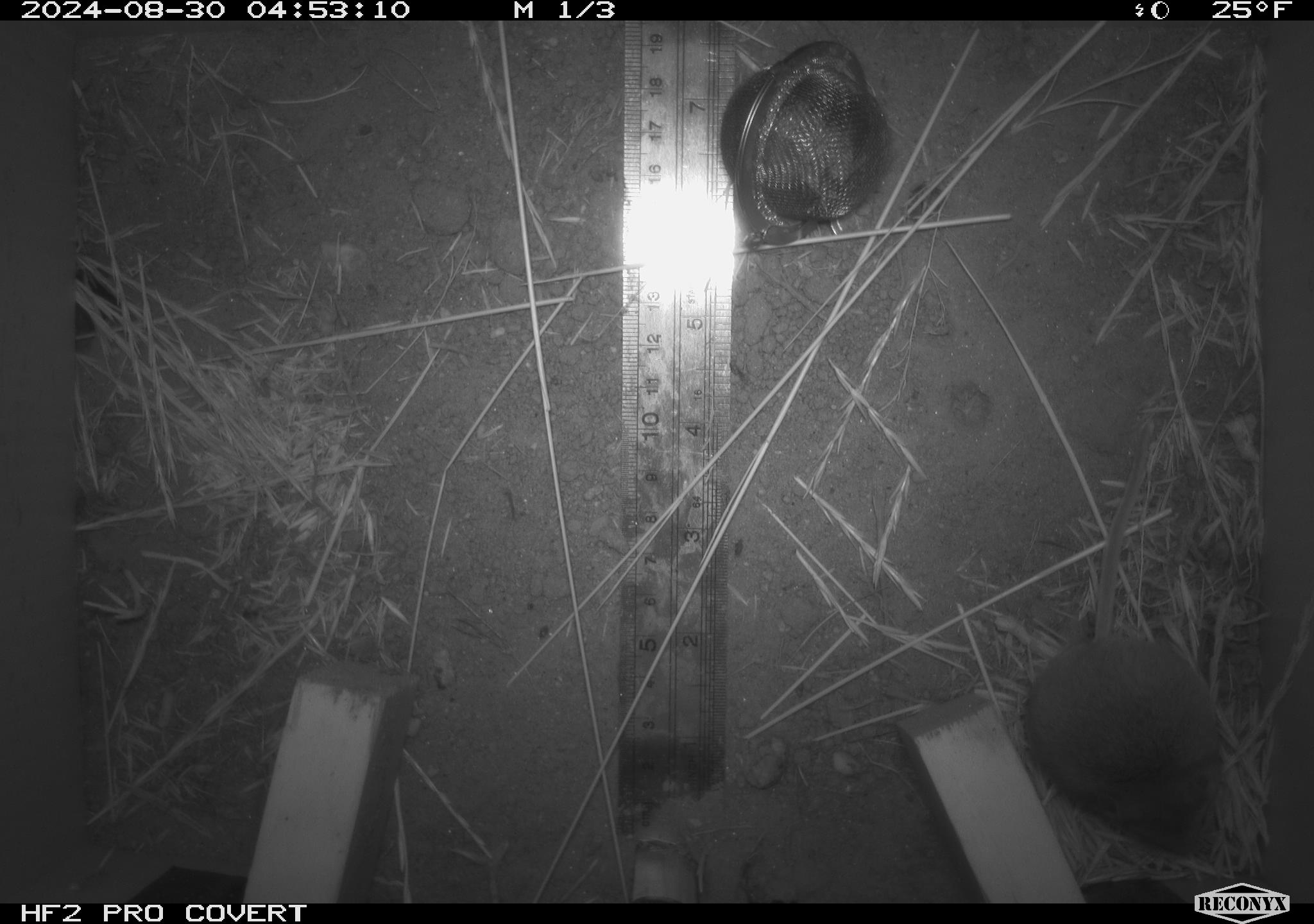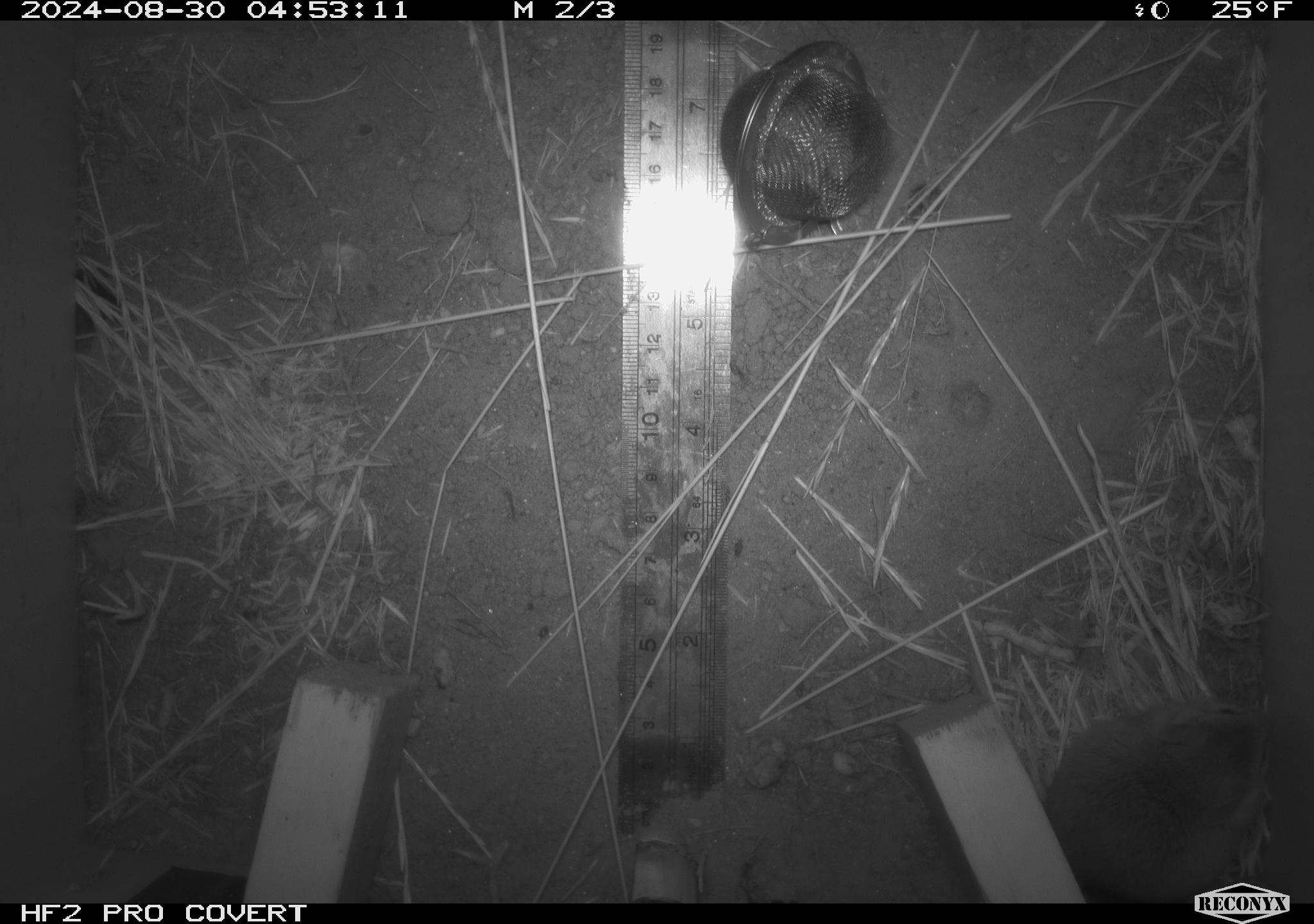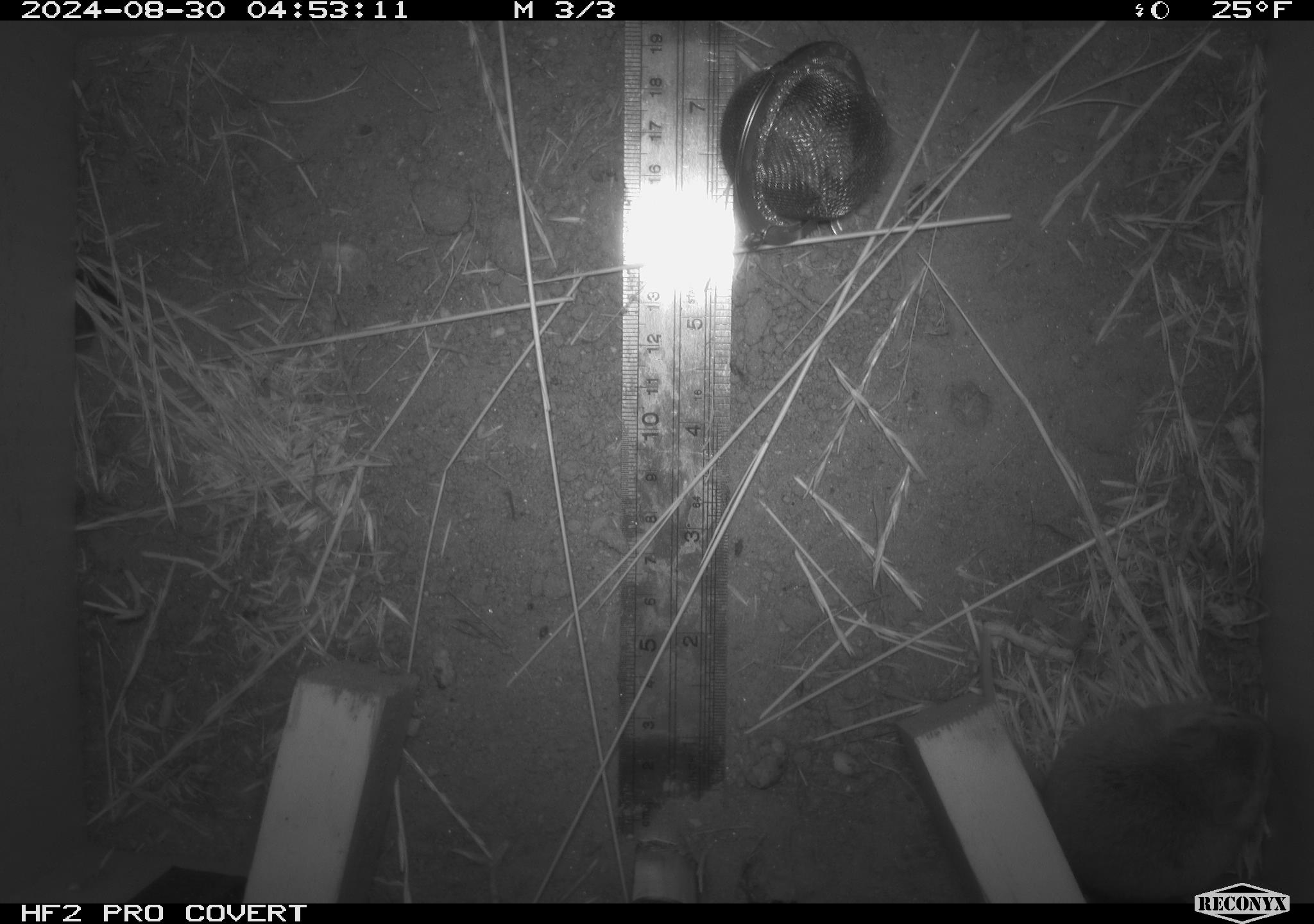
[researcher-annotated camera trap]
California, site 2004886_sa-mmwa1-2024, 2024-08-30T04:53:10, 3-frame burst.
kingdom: Animalia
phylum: Chordata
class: Mammalia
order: Rodentia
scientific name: Rodentia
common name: mouse species